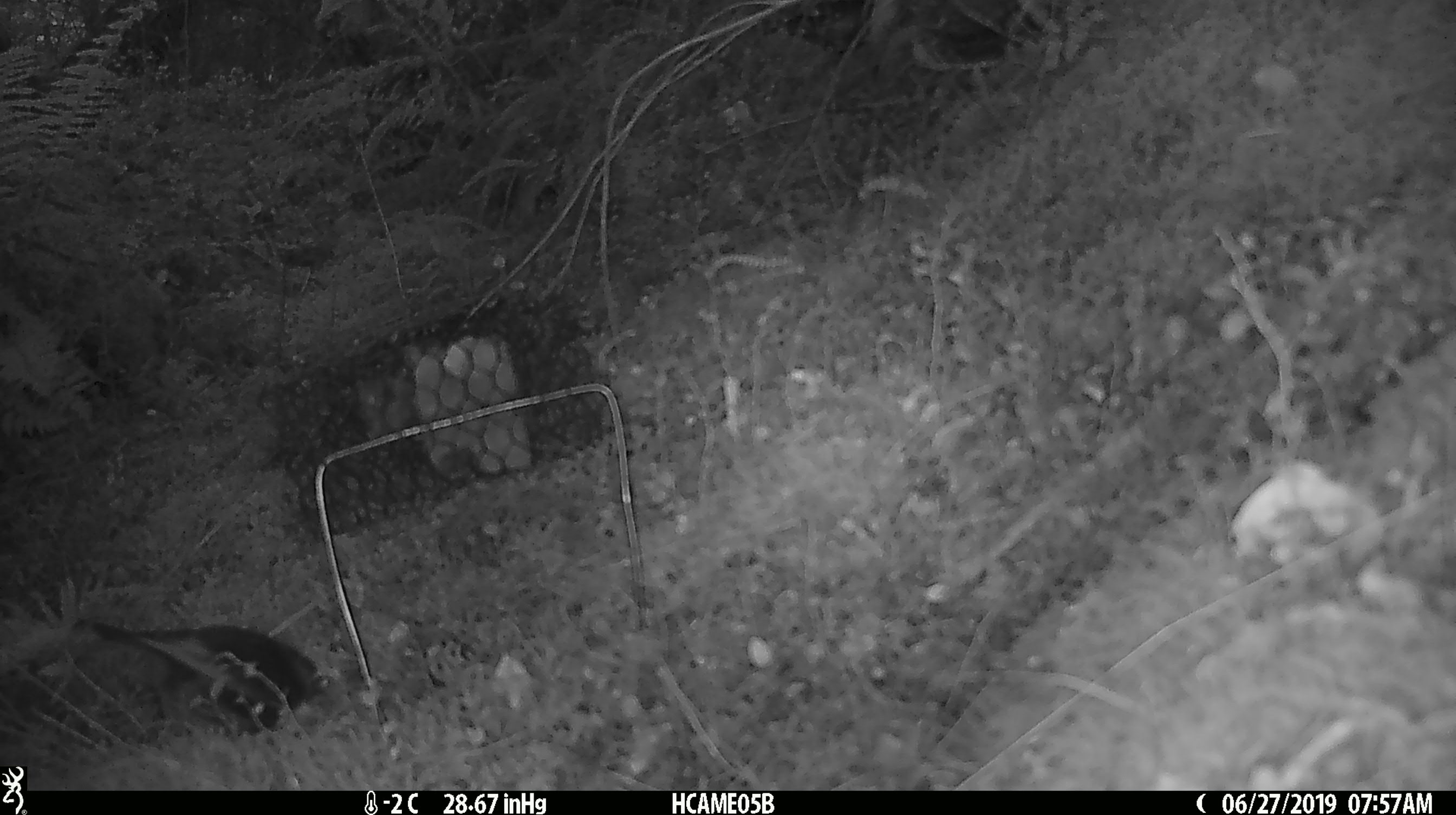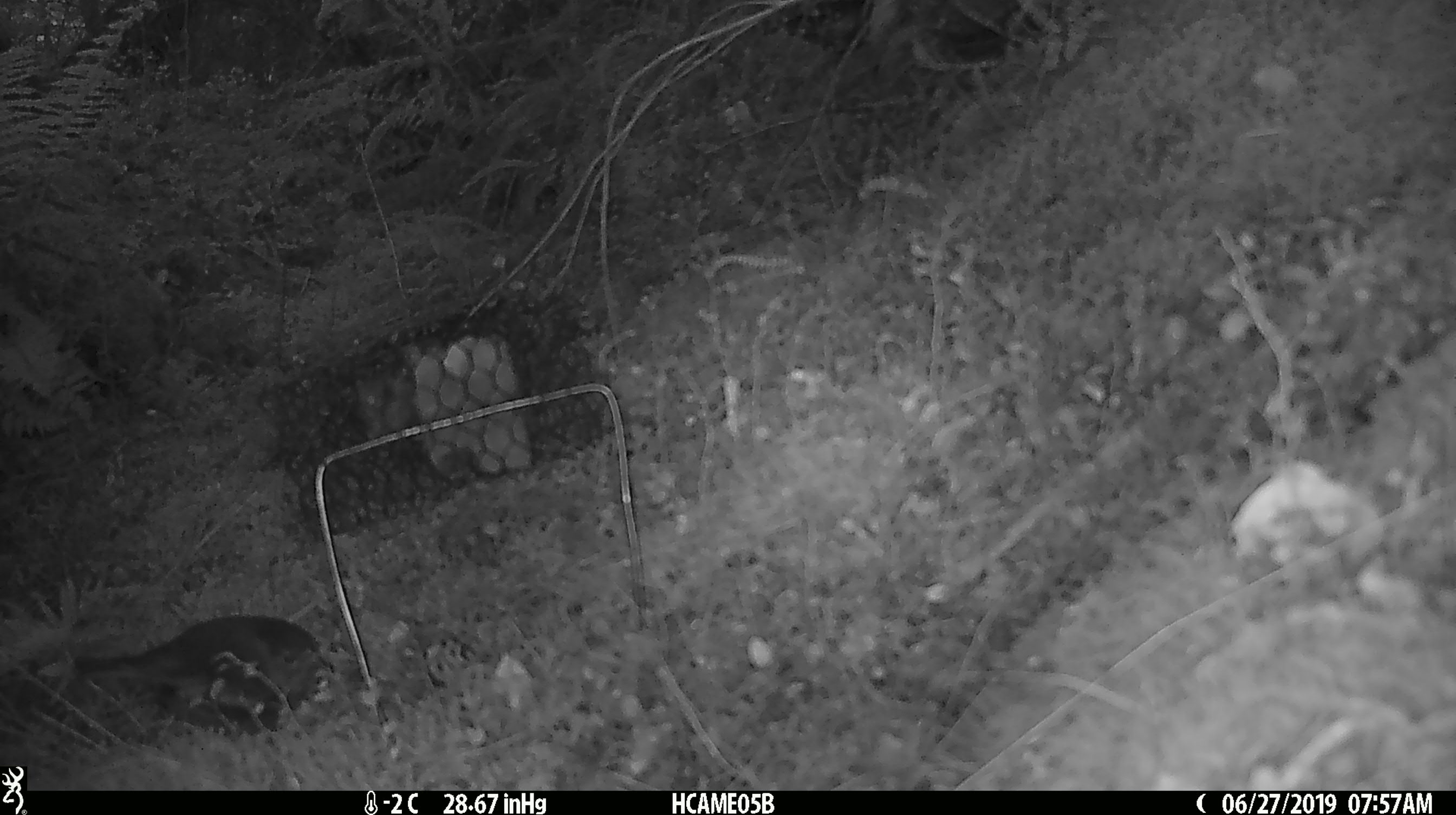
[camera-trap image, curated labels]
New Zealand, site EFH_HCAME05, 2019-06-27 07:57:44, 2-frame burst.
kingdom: Animalia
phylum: Chordata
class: Aves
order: Passeriformes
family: Petroicidae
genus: Petroica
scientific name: Petroica australis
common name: new zealand robin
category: robin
Robin (new zealand robin) (Petroica australis).